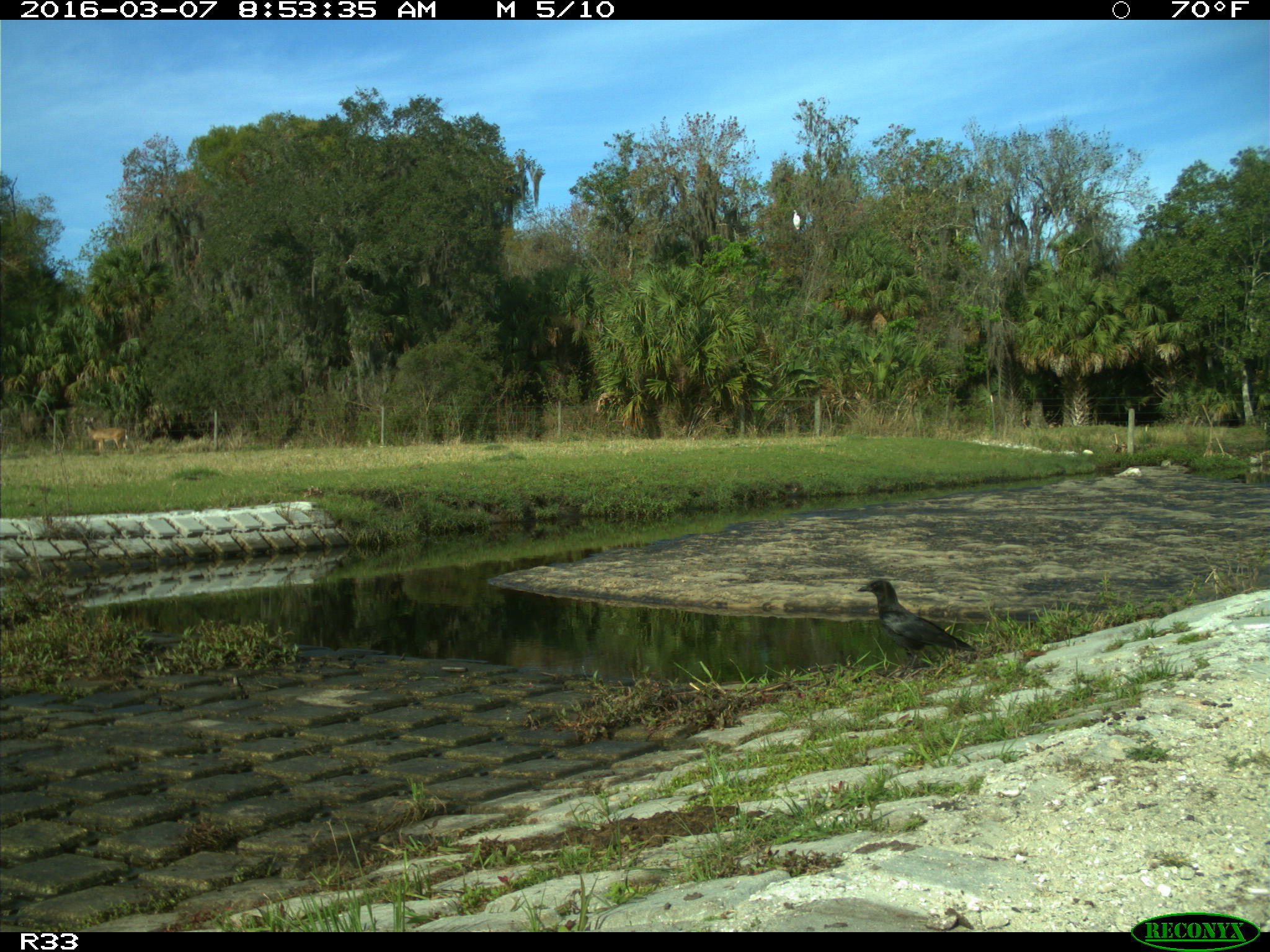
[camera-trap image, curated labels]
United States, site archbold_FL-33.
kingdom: Animalia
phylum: Chordata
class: Aves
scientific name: Aves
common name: birds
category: unidentified bird